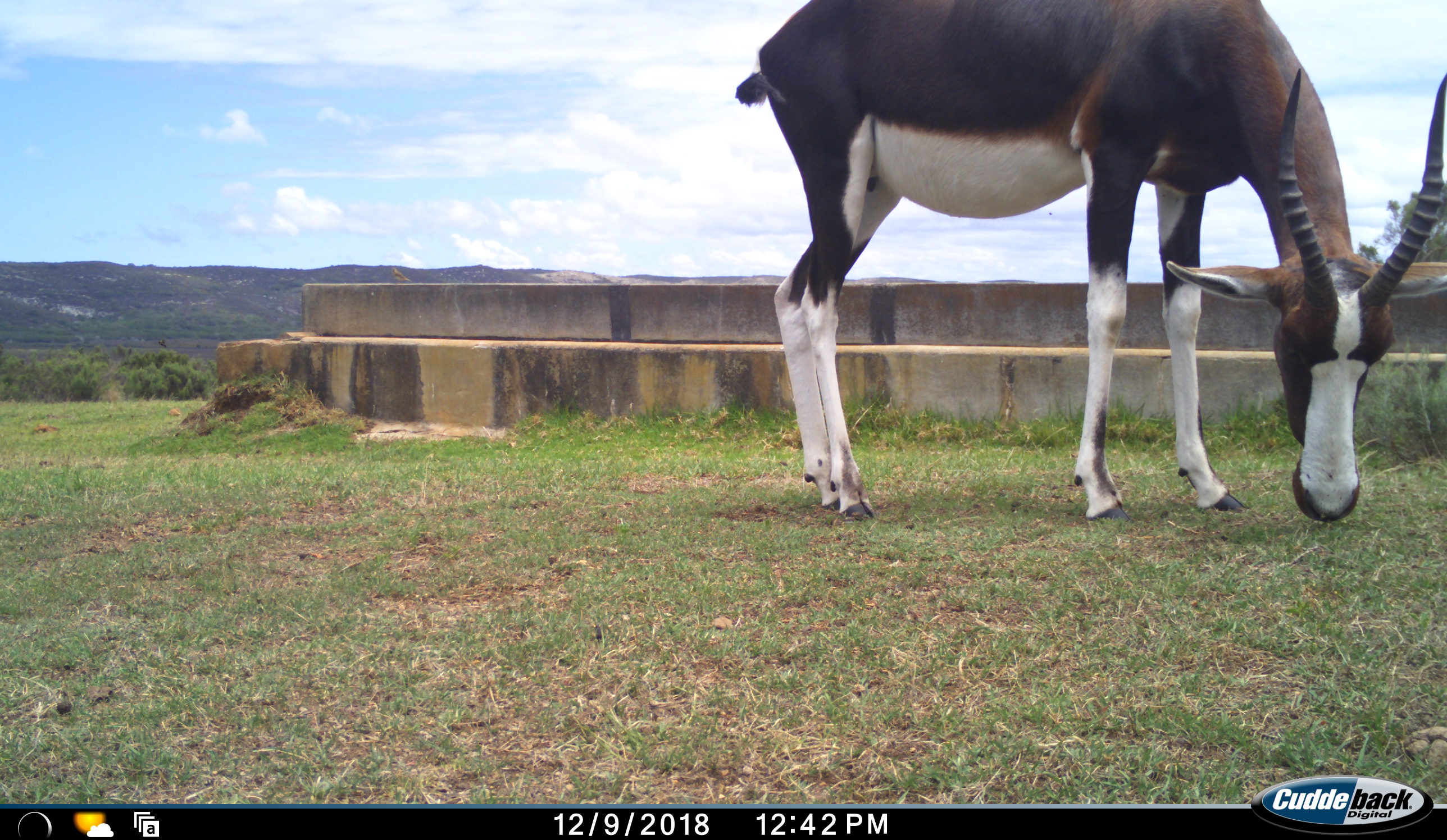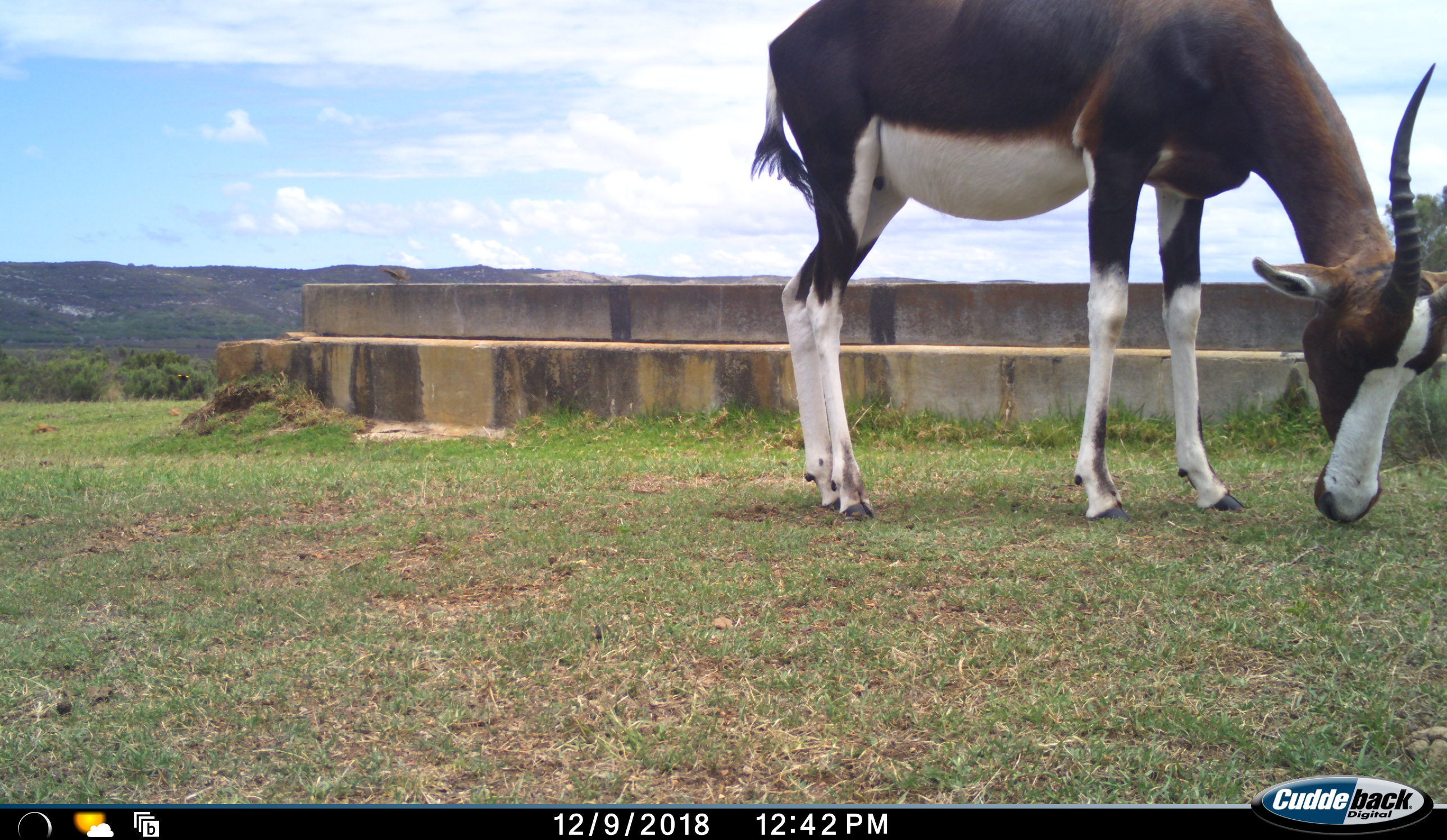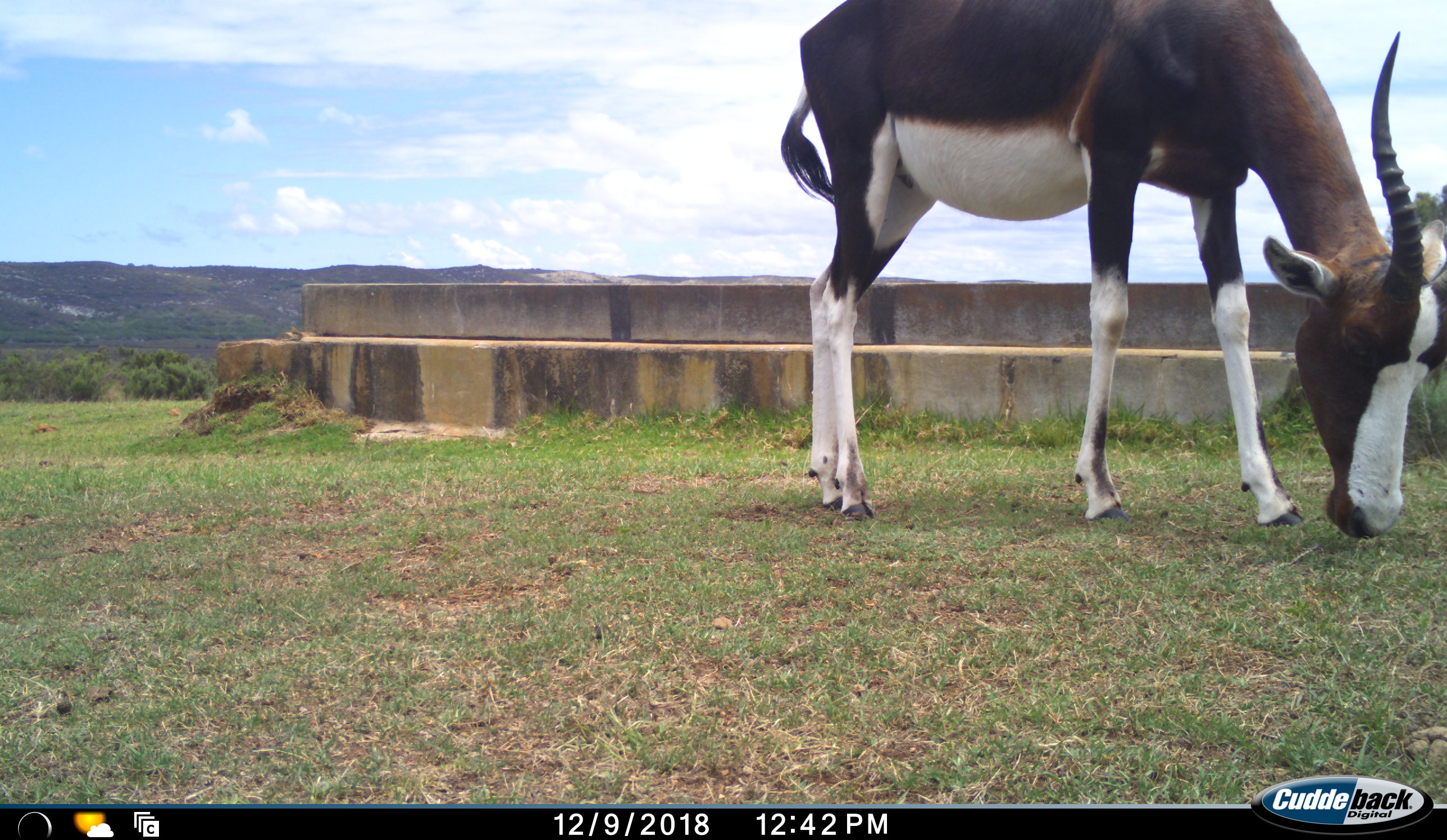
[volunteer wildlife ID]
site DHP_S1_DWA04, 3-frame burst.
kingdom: Animalia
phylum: Chordata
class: Mammalia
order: Artiodactyla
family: Bovidae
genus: Damaliscus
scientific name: Damaliscus pygargus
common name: bontebok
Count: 1.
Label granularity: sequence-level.